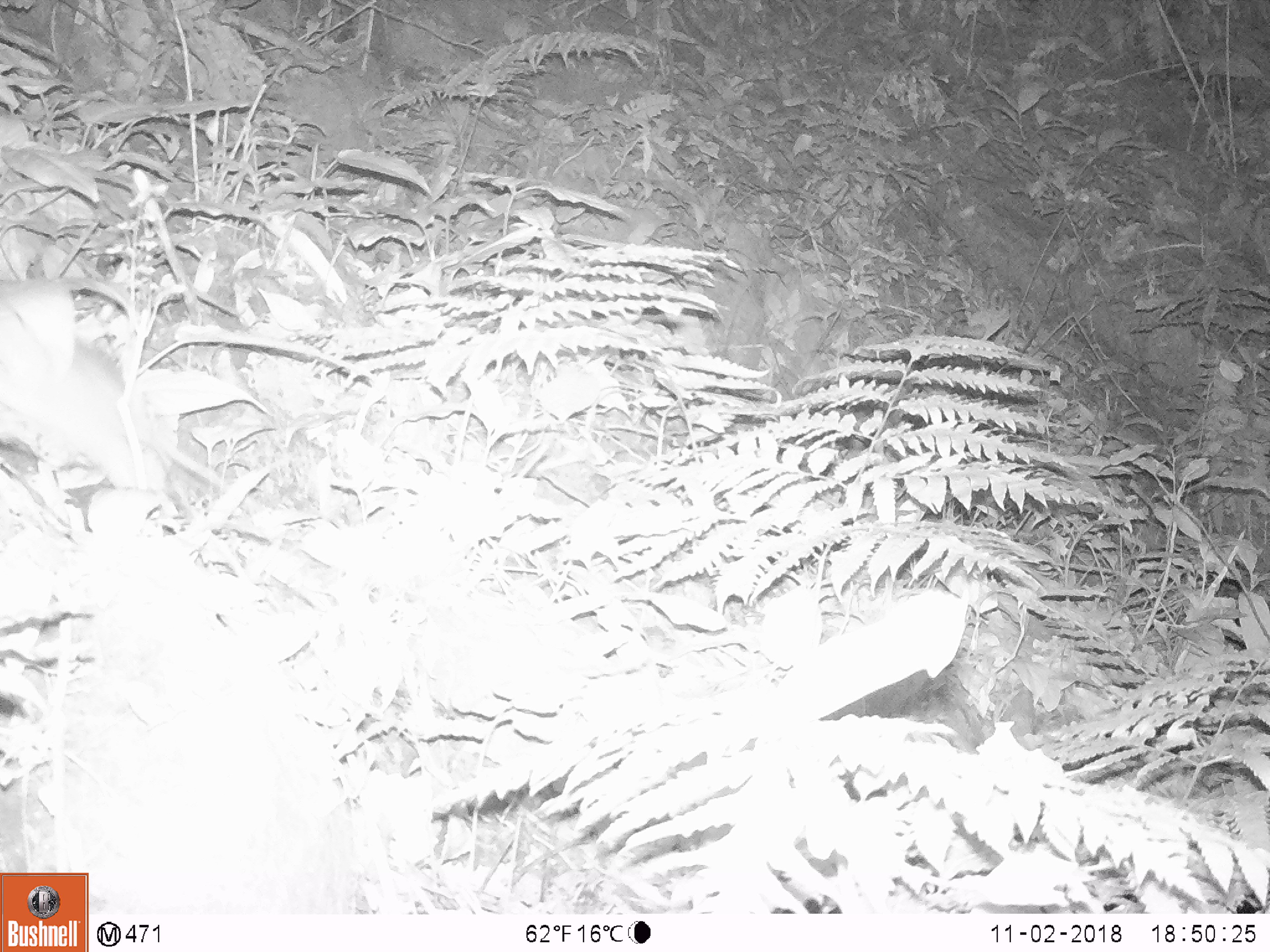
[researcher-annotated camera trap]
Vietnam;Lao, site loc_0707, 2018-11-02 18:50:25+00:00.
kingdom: Animalia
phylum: Chordata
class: Mammalia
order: Rodentia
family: Muridae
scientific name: Muridae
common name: old-world mice and rats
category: unidentified murid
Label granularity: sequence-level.